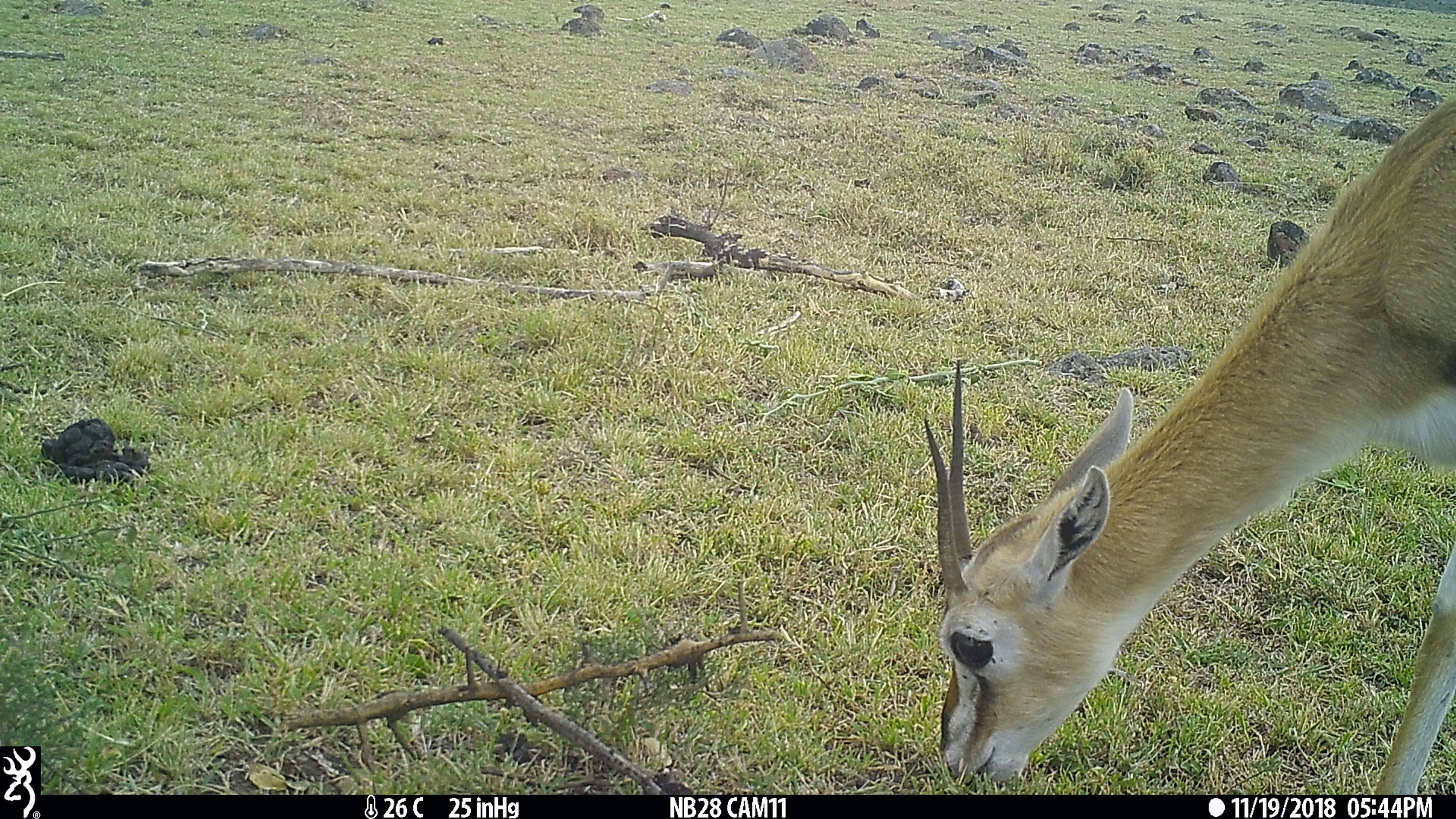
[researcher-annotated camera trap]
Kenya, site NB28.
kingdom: Animalia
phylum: Chordata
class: Mammalia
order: Artiodactyla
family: Bovidae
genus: Eudorcas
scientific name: Eudorcas thomsonii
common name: thomon's gazelle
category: gazelle thomsons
Gazelle thomsons (thomon's gazelle) (Eudorcas thomsonii).